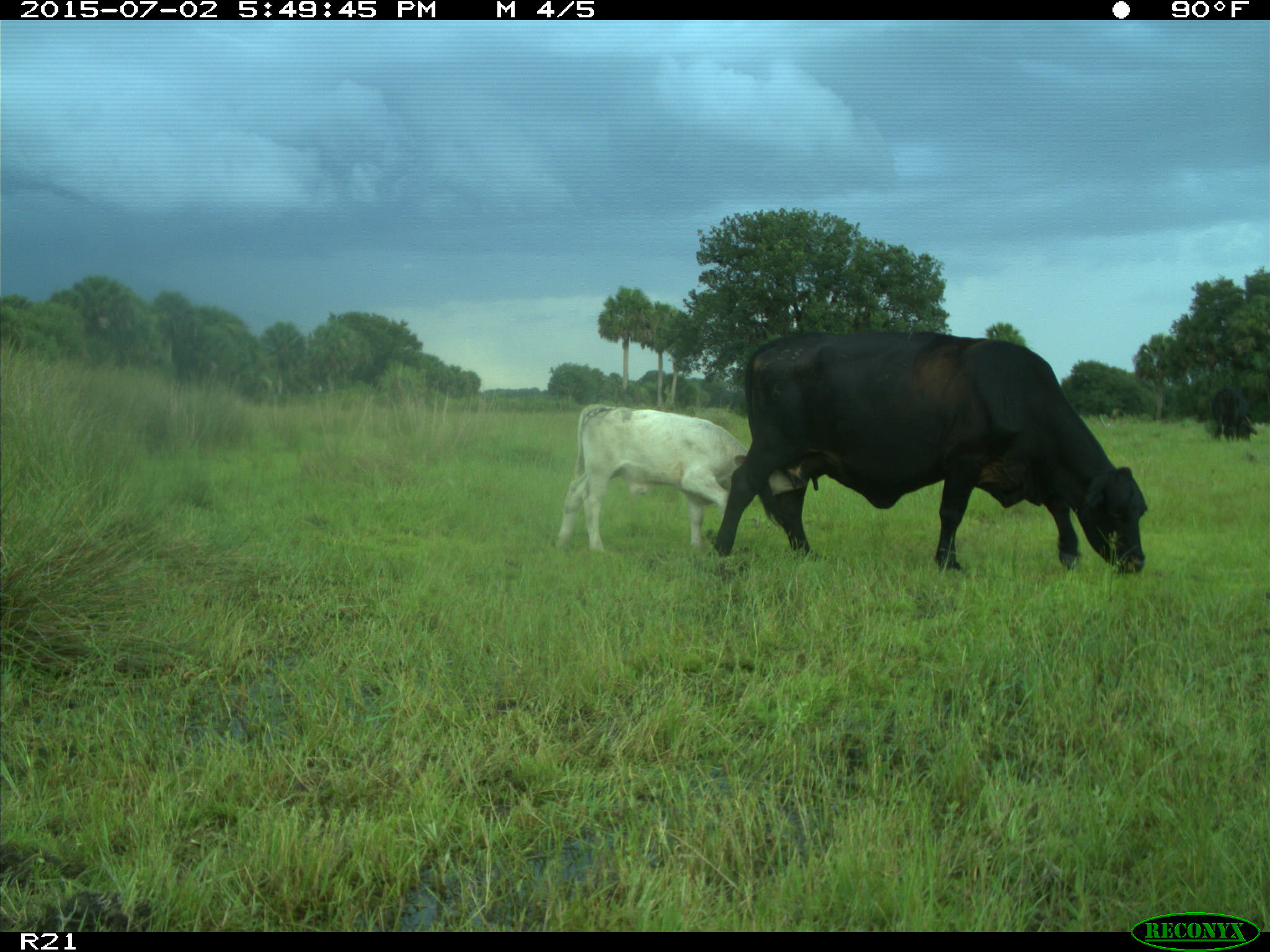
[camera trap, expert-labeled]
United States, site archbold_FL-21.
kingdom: Animalia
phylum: Chordata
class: Mammalia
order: Artiodactyla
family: Bovidae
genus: Bos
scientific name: Bos taurus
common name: domestic cow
Bos taurus (domestic cow).